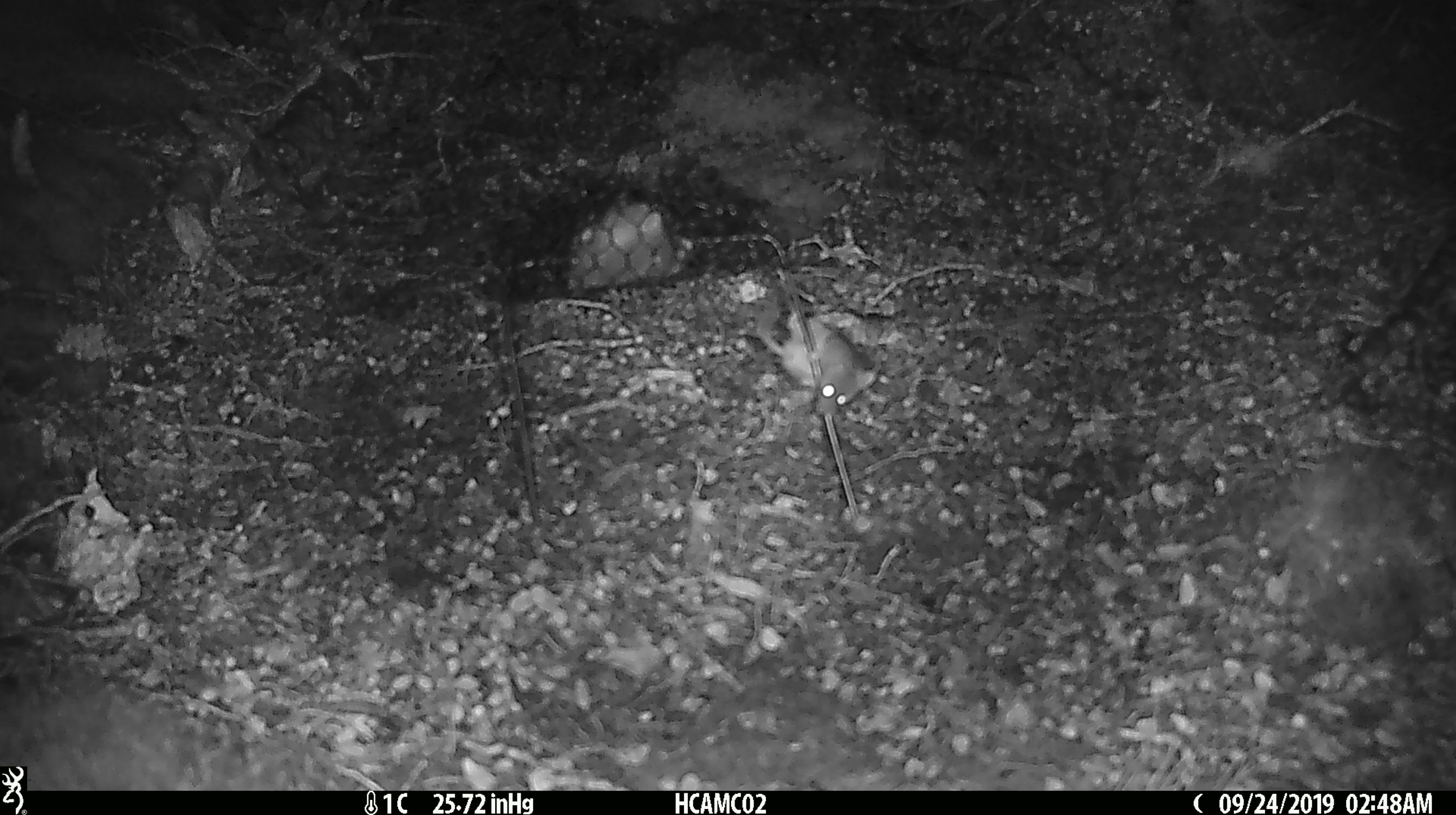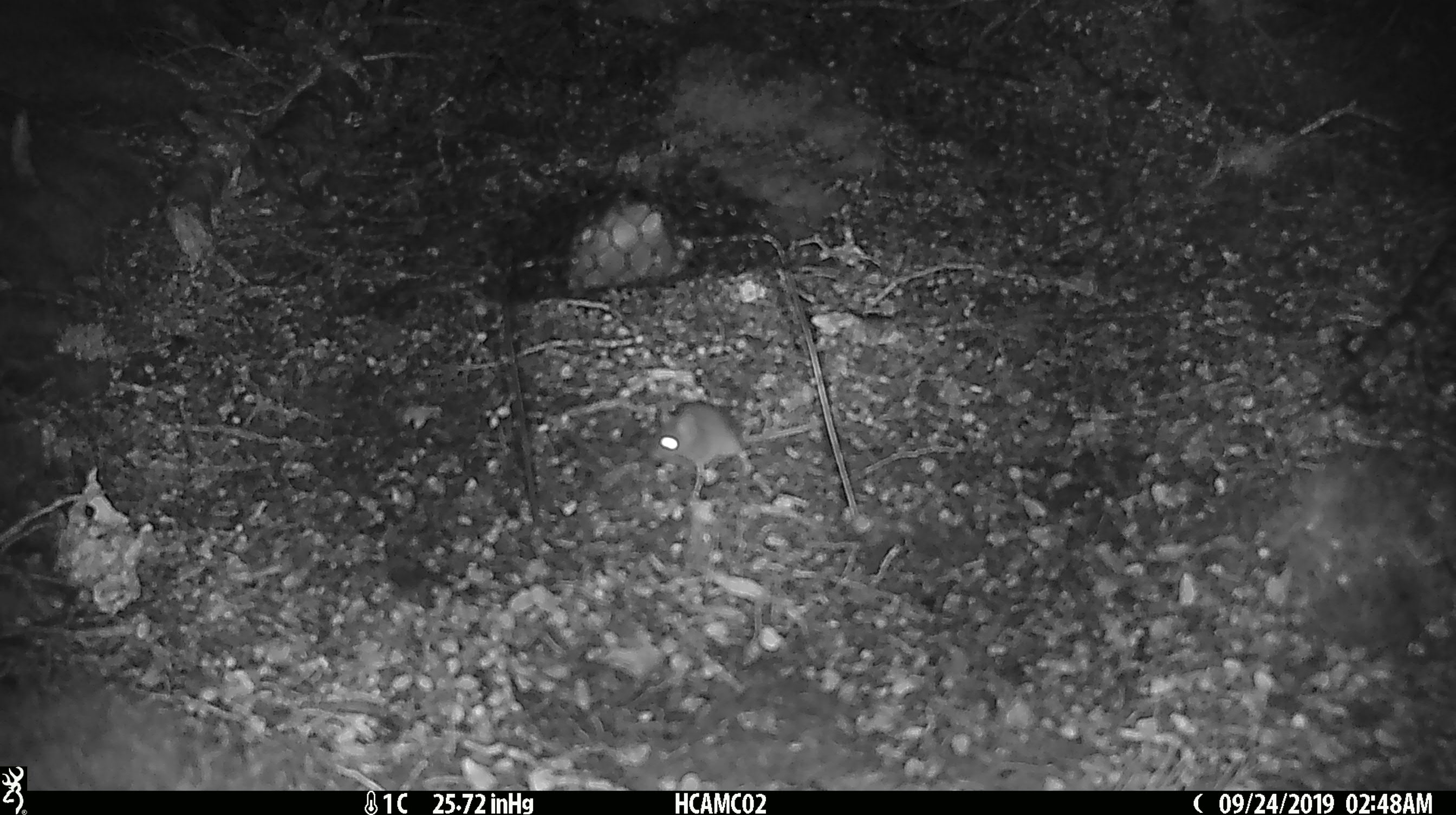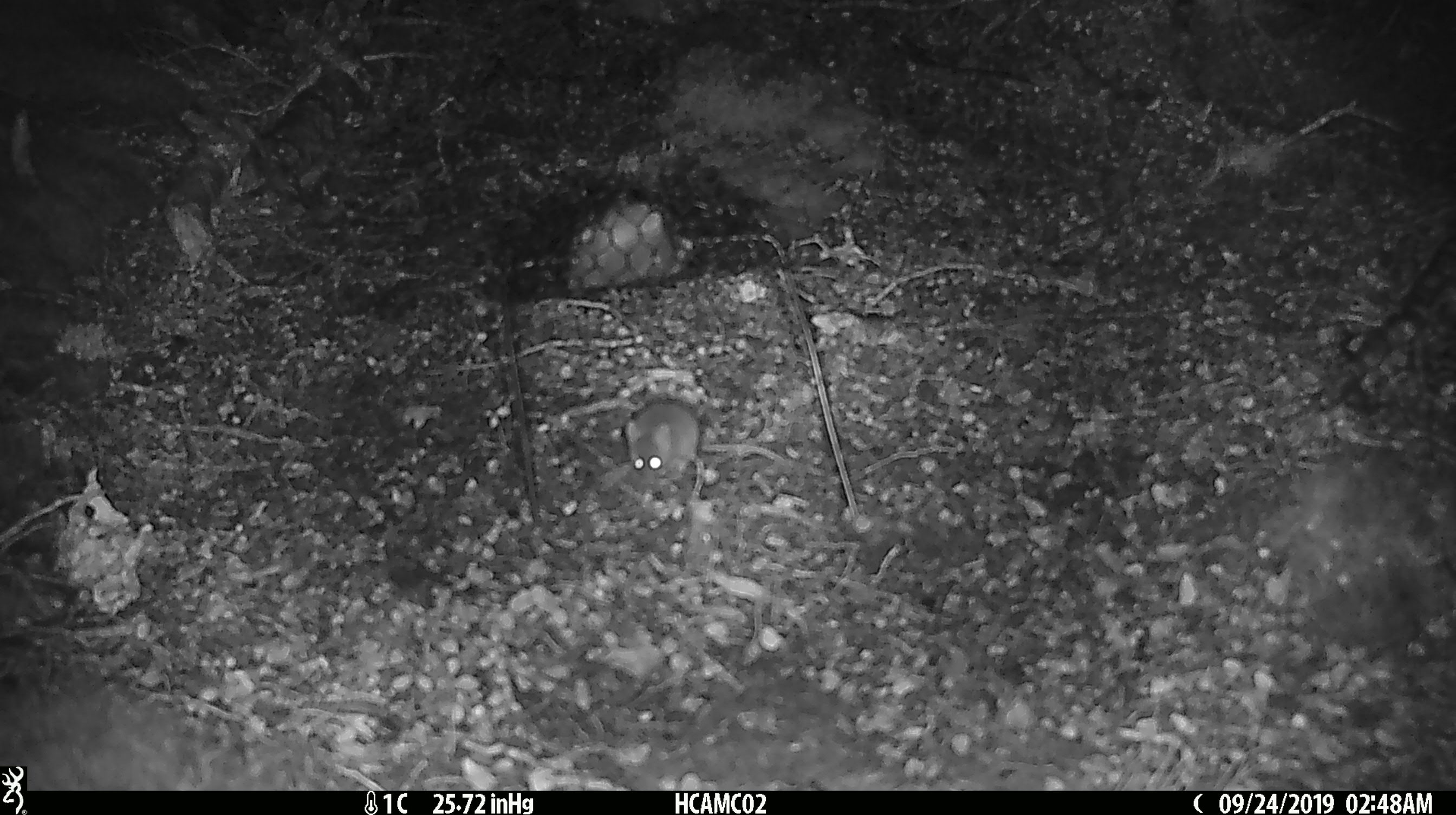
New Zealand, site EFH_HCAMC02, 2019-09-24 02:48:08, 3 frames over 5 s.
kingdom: Animalia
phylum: Chordata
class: Mammalia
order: Rodentia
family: Muridae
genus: Mus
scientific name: Mus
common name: mouse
Mouse (Mus).